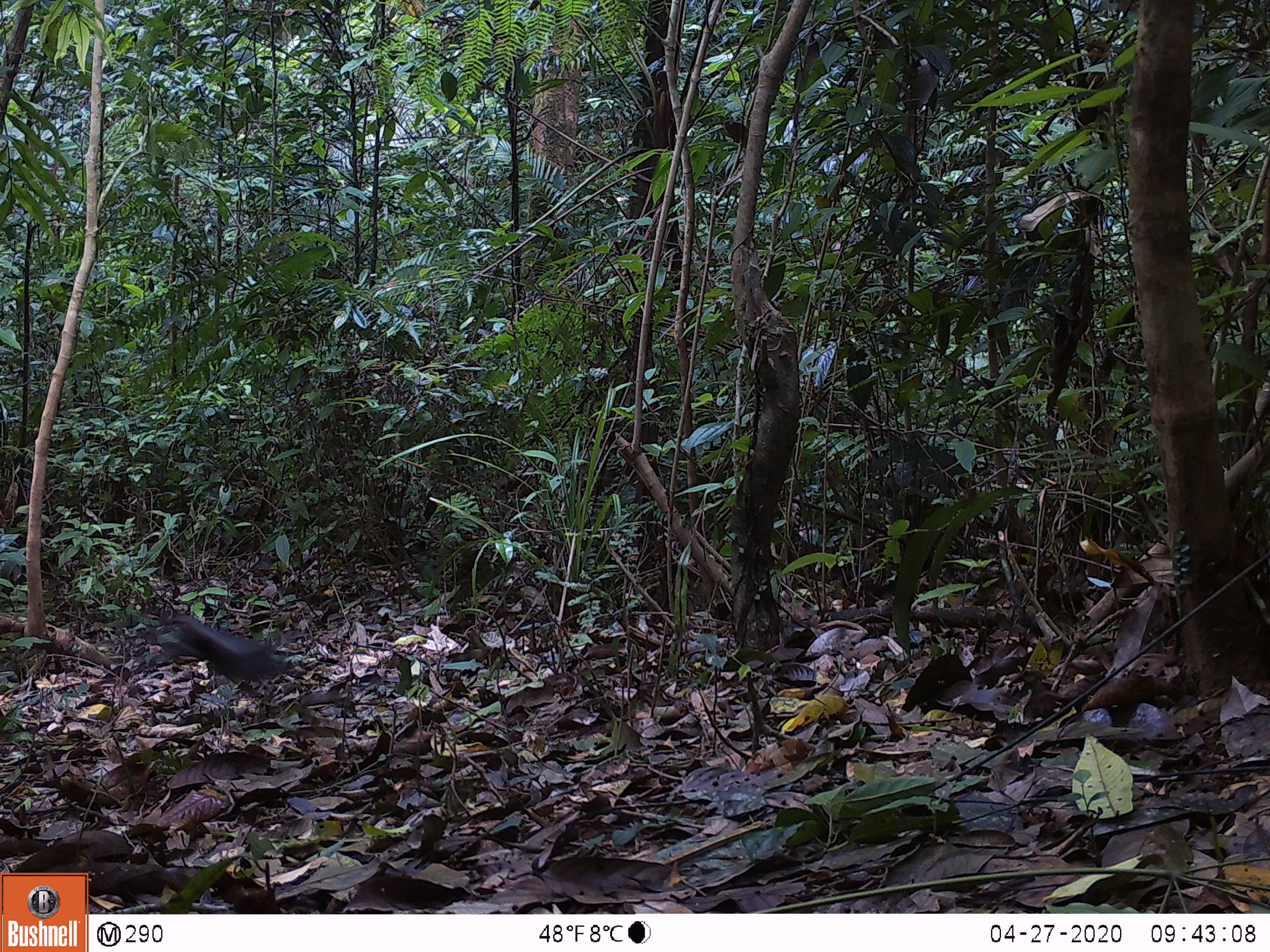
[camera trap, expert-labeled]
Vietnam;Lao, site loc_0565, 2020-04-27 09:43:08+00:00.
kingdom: Animalia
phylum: Chordata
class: Mammalia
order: Scandentia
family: Tupaiidae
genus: Tupaia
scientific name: Tupaia belangeri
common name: northern treeshrew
Northern treeshrew (Tupaia belangeri). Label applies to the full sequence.